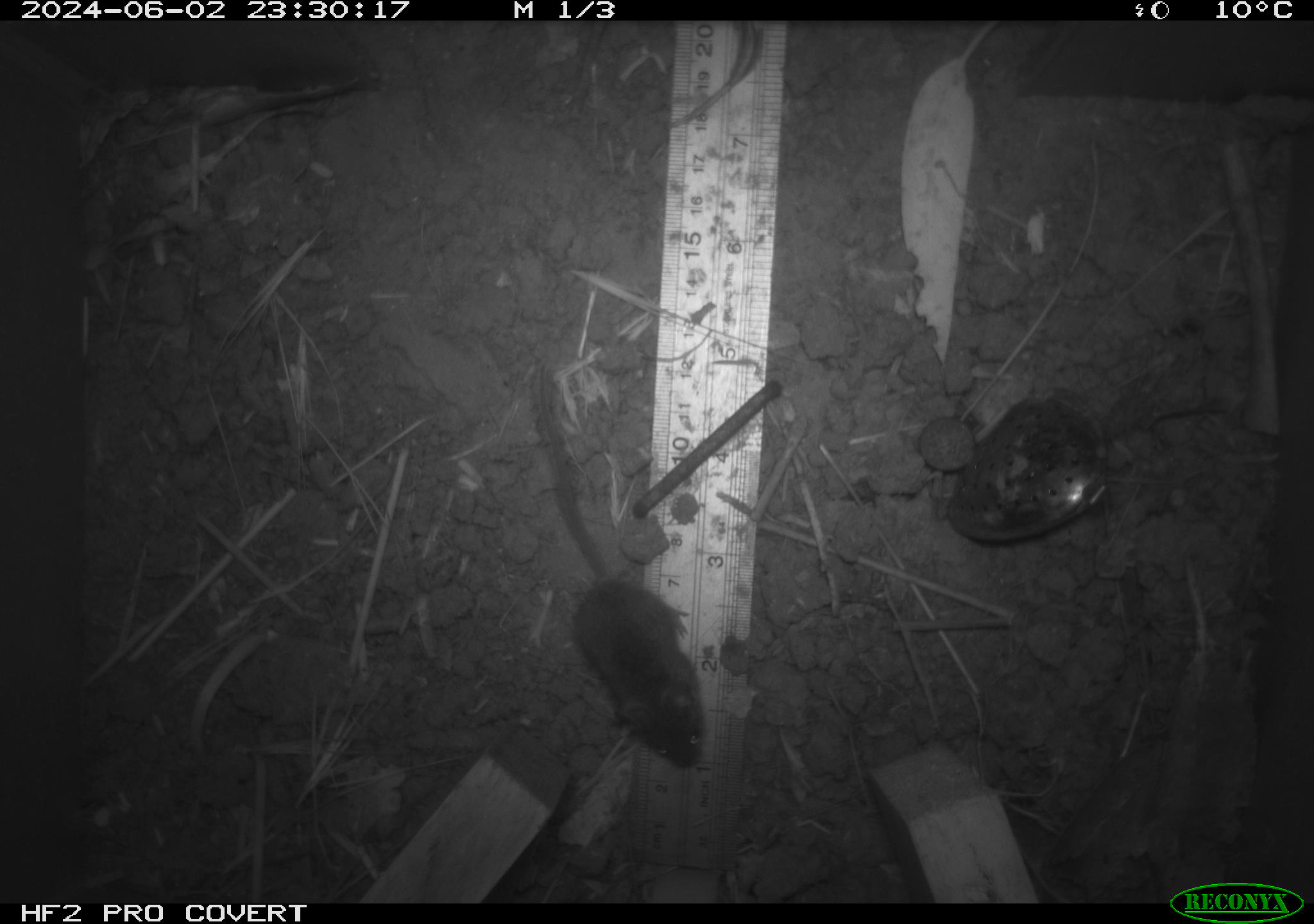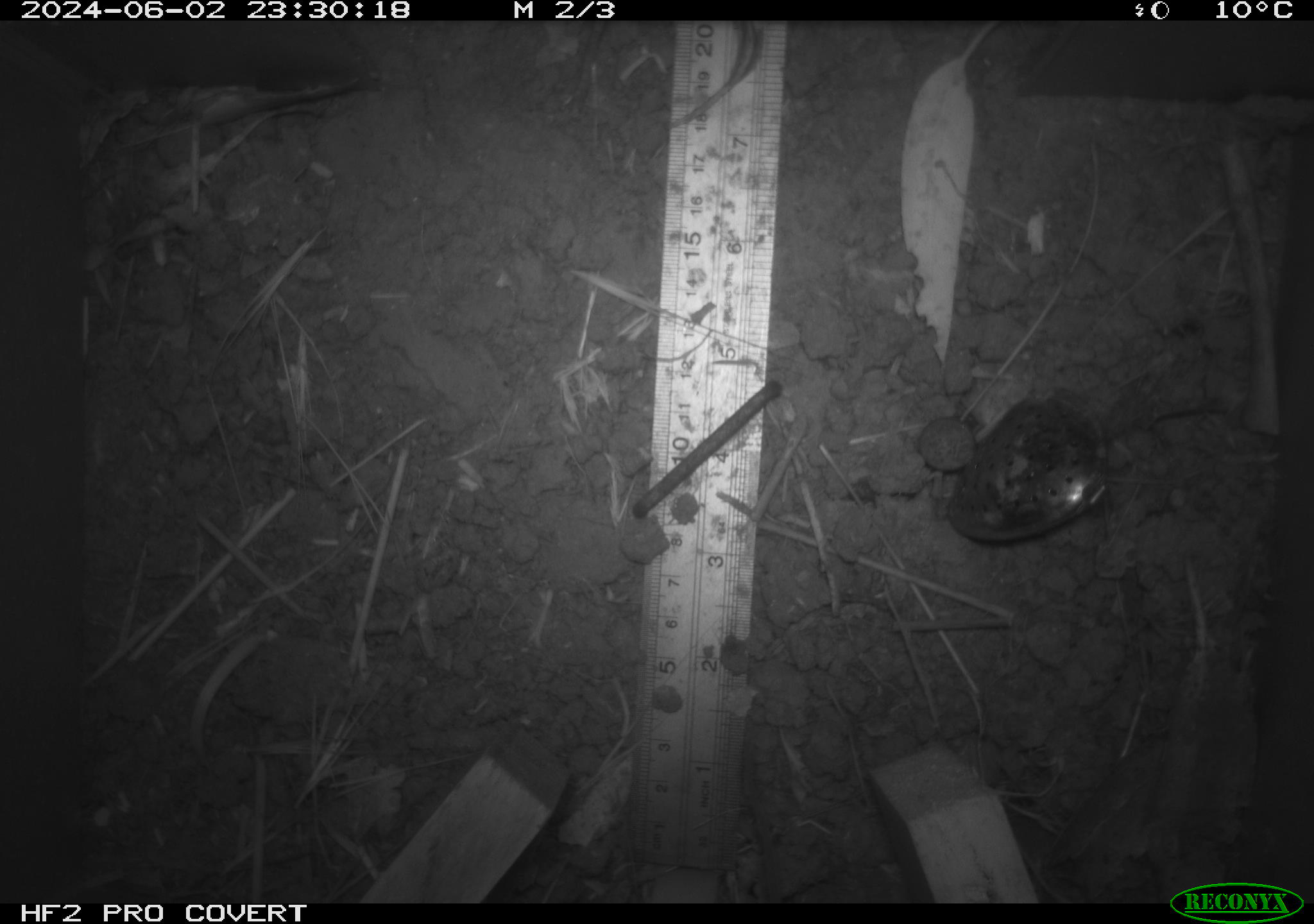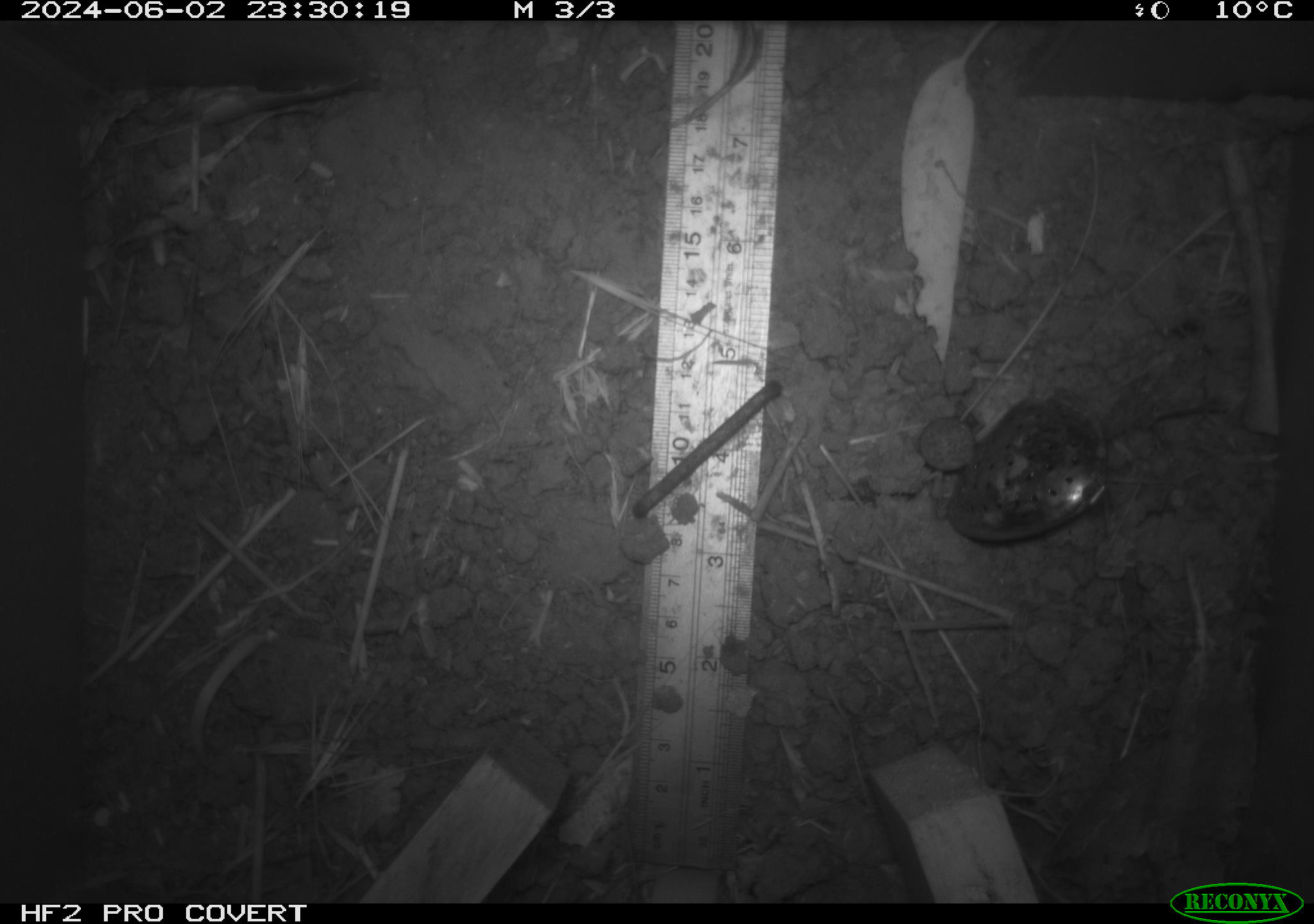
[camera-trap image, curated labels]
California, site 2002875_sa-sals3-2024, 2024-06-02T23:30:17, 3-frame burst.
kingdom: Animalia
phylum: Chordata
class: Mammalia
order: Rodentia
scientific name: Rodentia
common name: mouse species